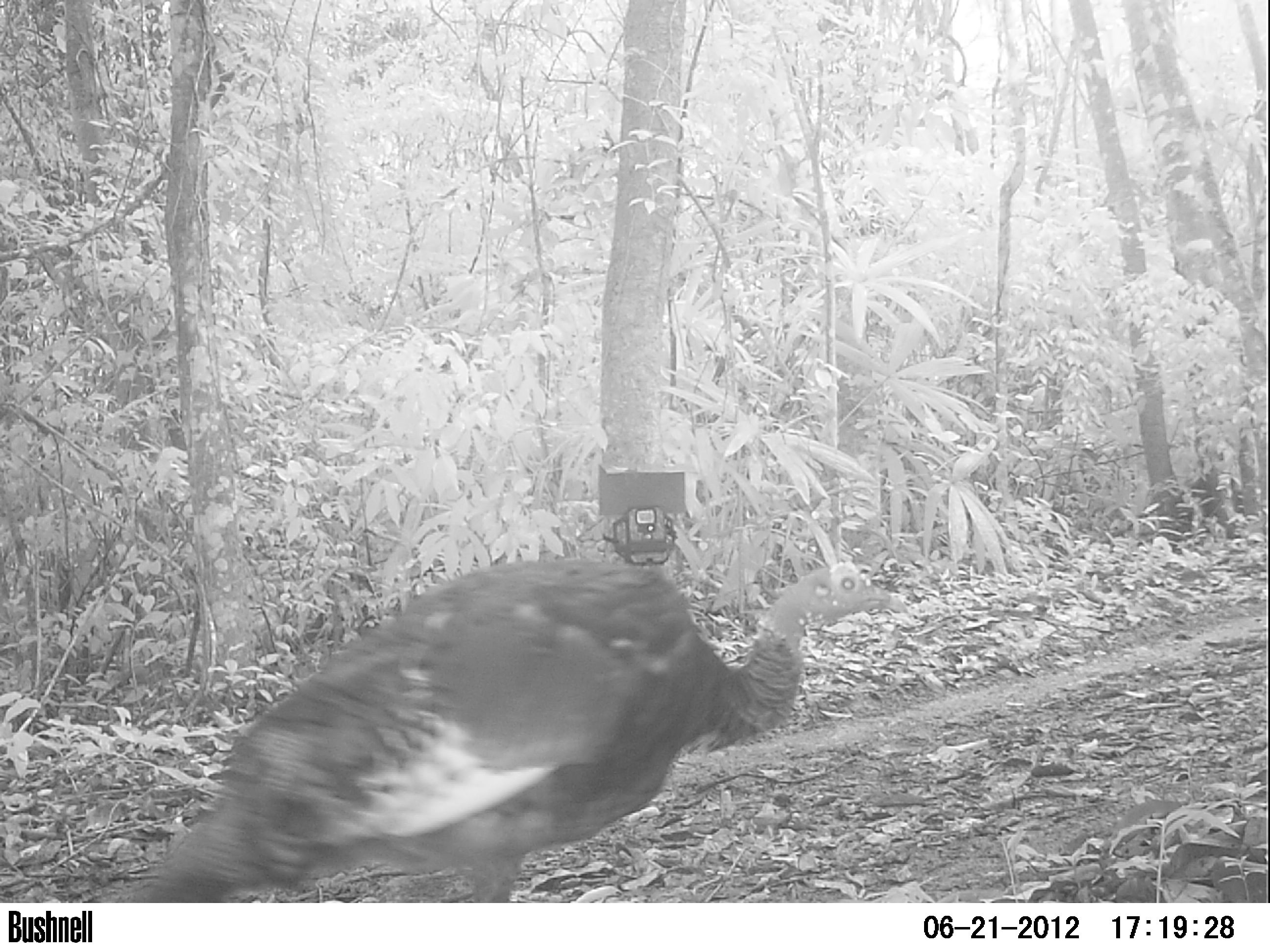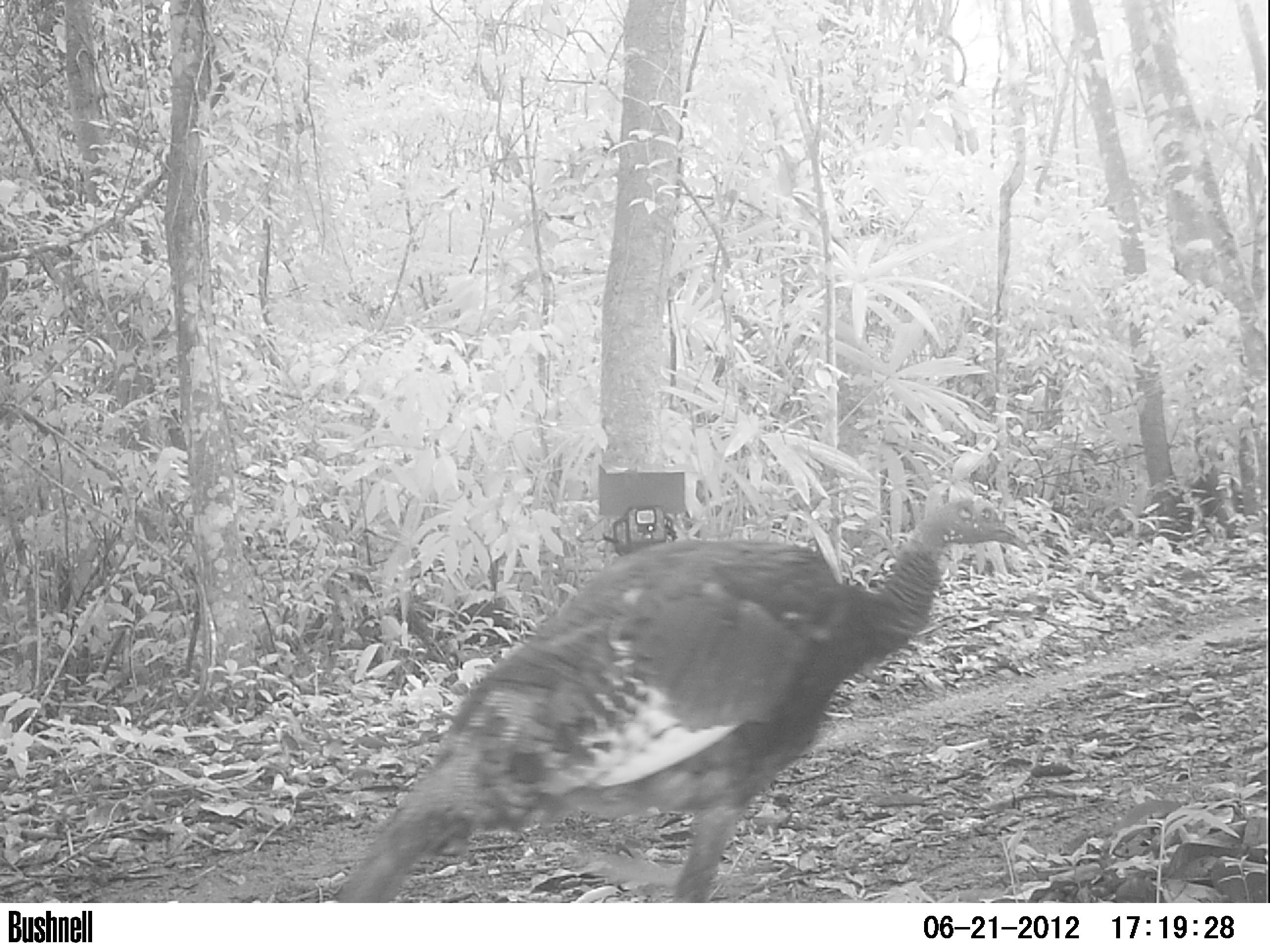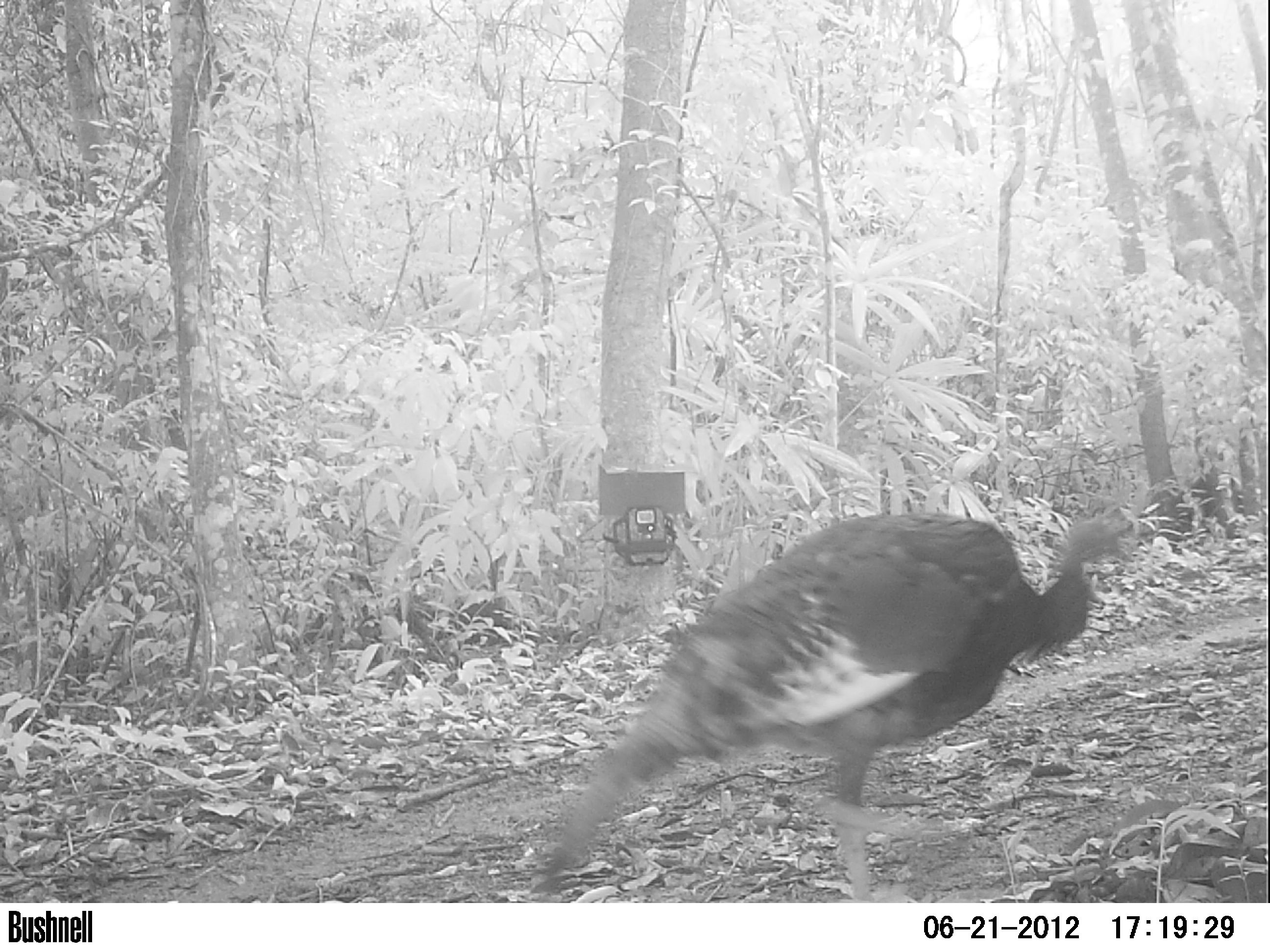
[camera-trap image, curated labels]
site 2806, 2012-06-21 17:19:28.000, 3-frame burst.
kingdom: Animalia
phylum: Chordata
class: Aves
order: Galliformes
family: Phasianidae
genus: Meleagris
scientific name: Meleagris ocellata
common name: ocellated turkey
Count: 1.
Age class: adult.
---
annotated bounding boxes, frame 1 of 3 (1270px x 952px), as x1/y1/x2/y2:
meleagris ocellata: 97/556/912/903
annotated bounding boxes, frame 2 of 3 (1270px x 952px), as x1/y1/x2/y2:
meleagris ocellata: 322/495/1030/903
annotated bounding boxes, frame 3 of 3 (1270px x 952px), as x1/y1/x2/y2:
meleagris ocellata: 532/513/1136/902